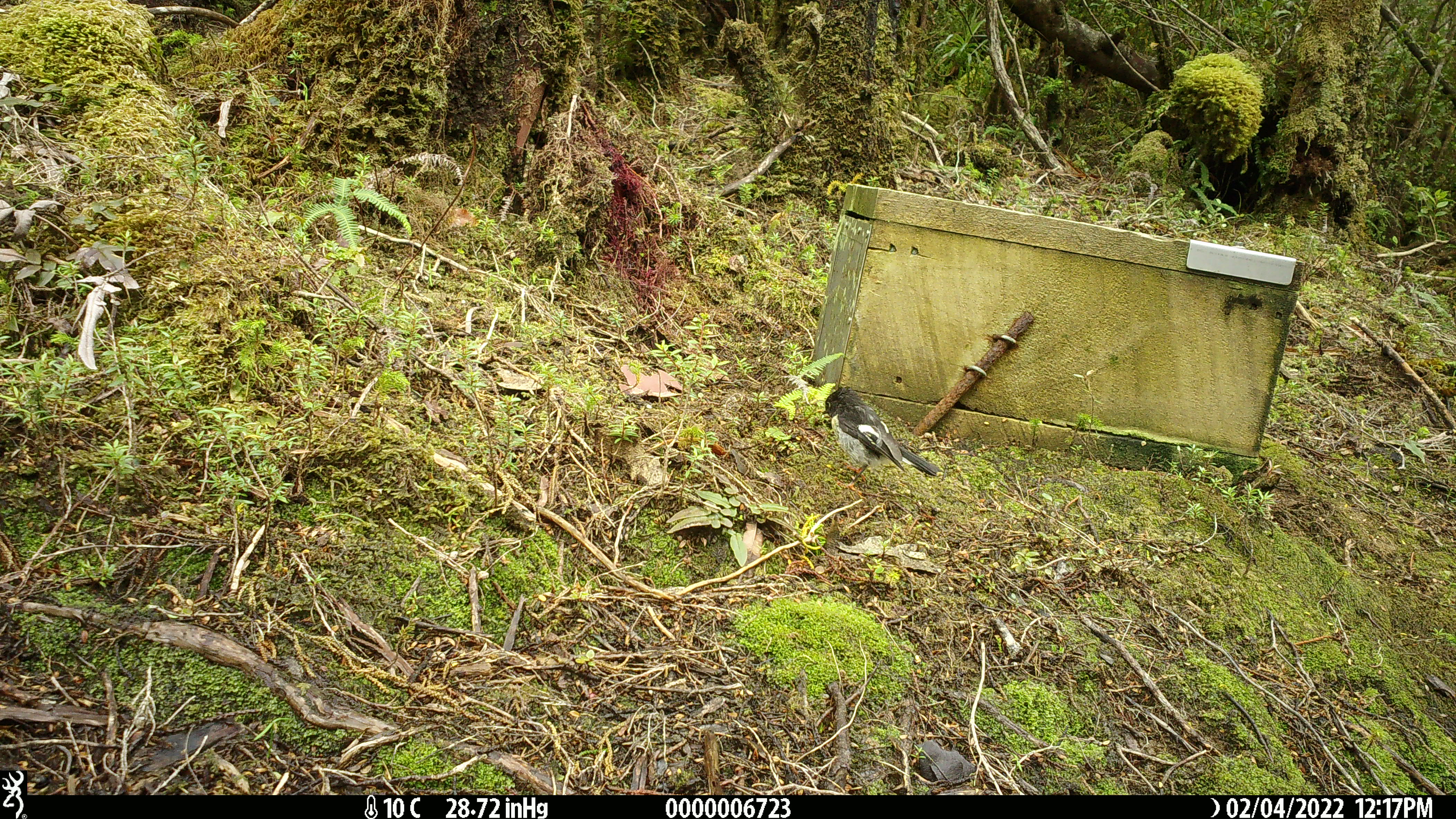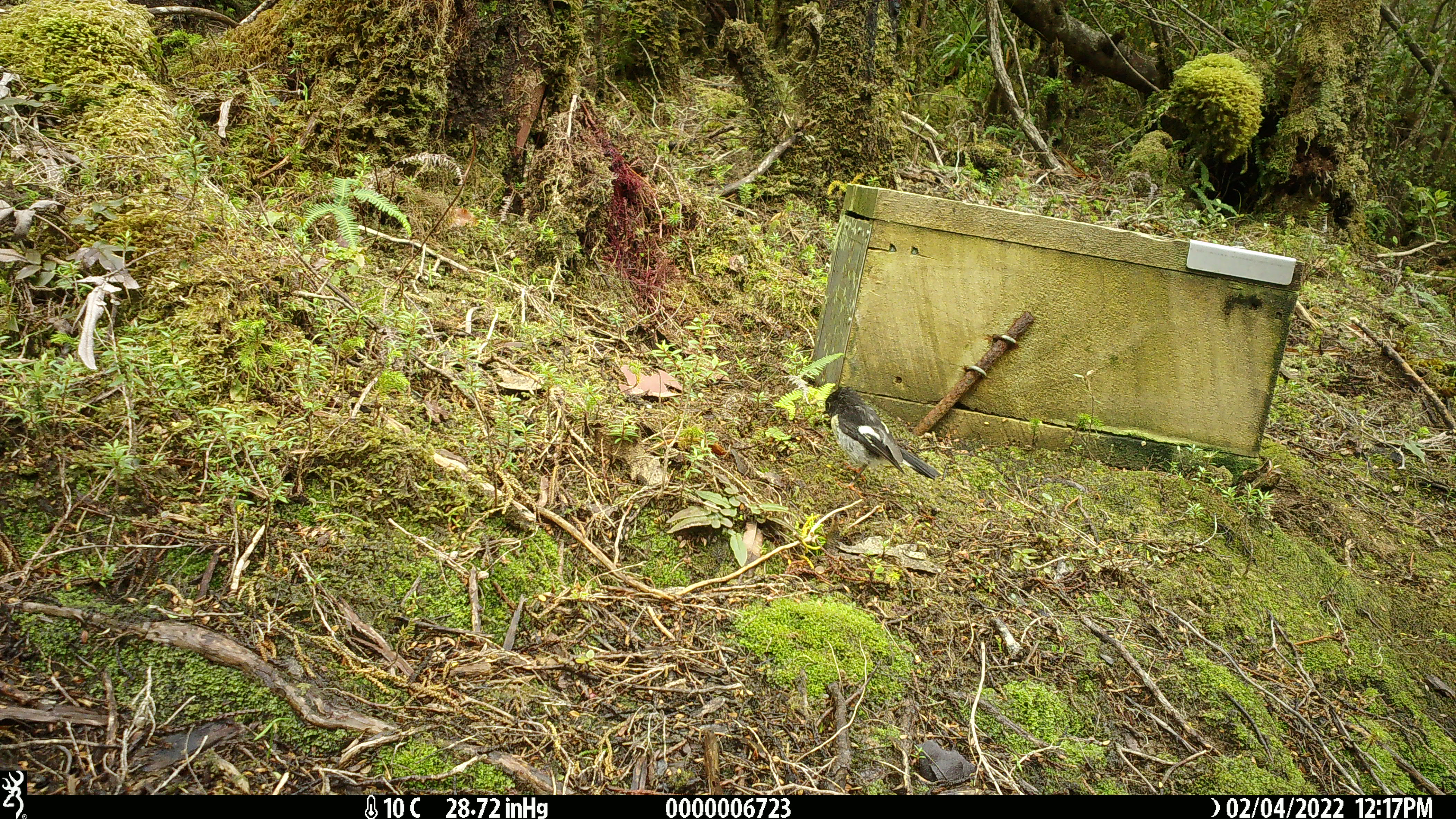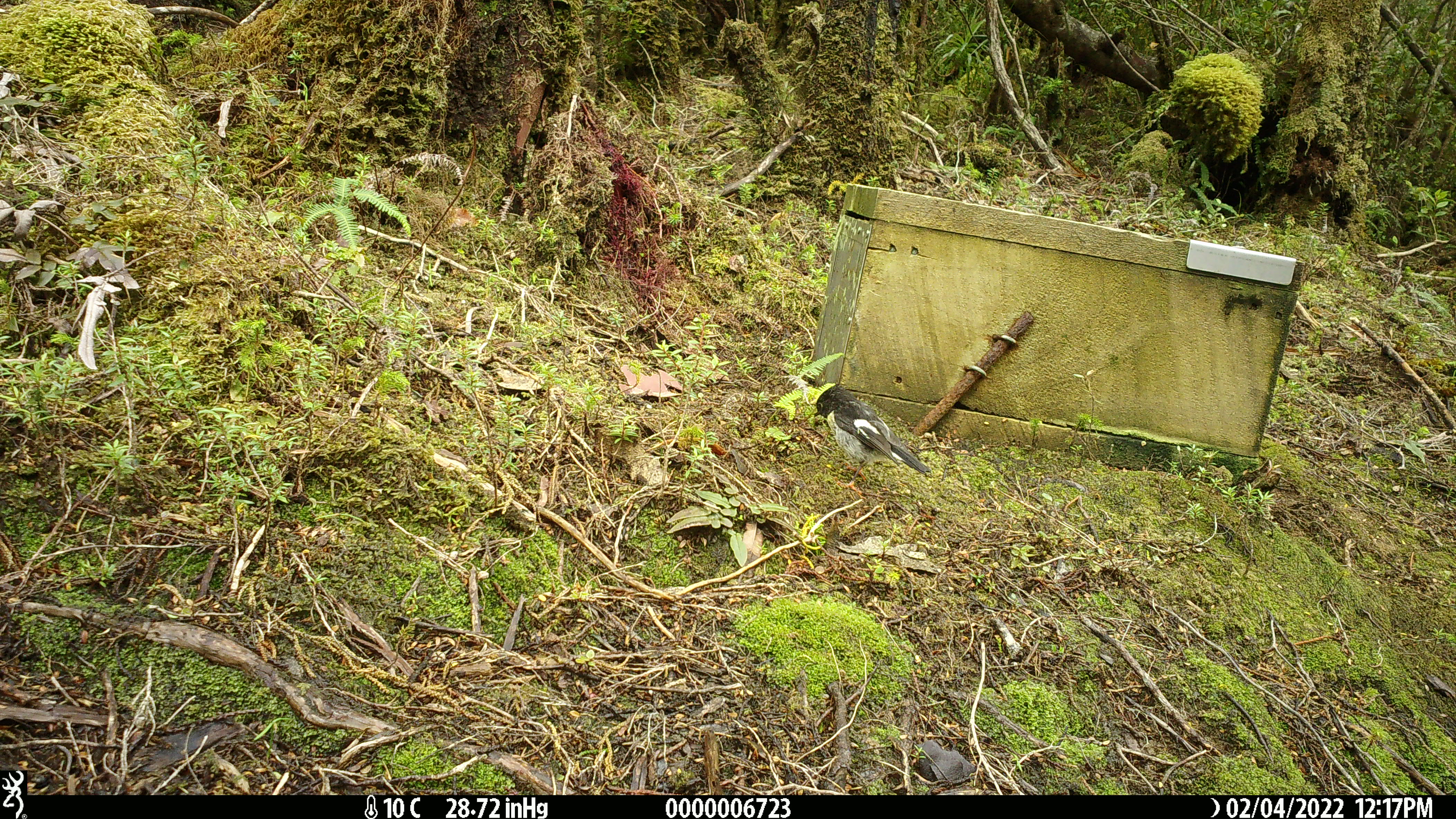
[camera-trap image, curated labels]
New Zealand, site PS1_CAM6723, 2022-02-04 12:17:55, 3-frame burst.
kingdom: Animalia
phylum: Chordata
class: Aves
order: Passeriformes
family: Petroicidae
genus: Petroica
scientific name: Petroica macrocephala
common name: tomtit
Tomtit (Petroica macrocephala).